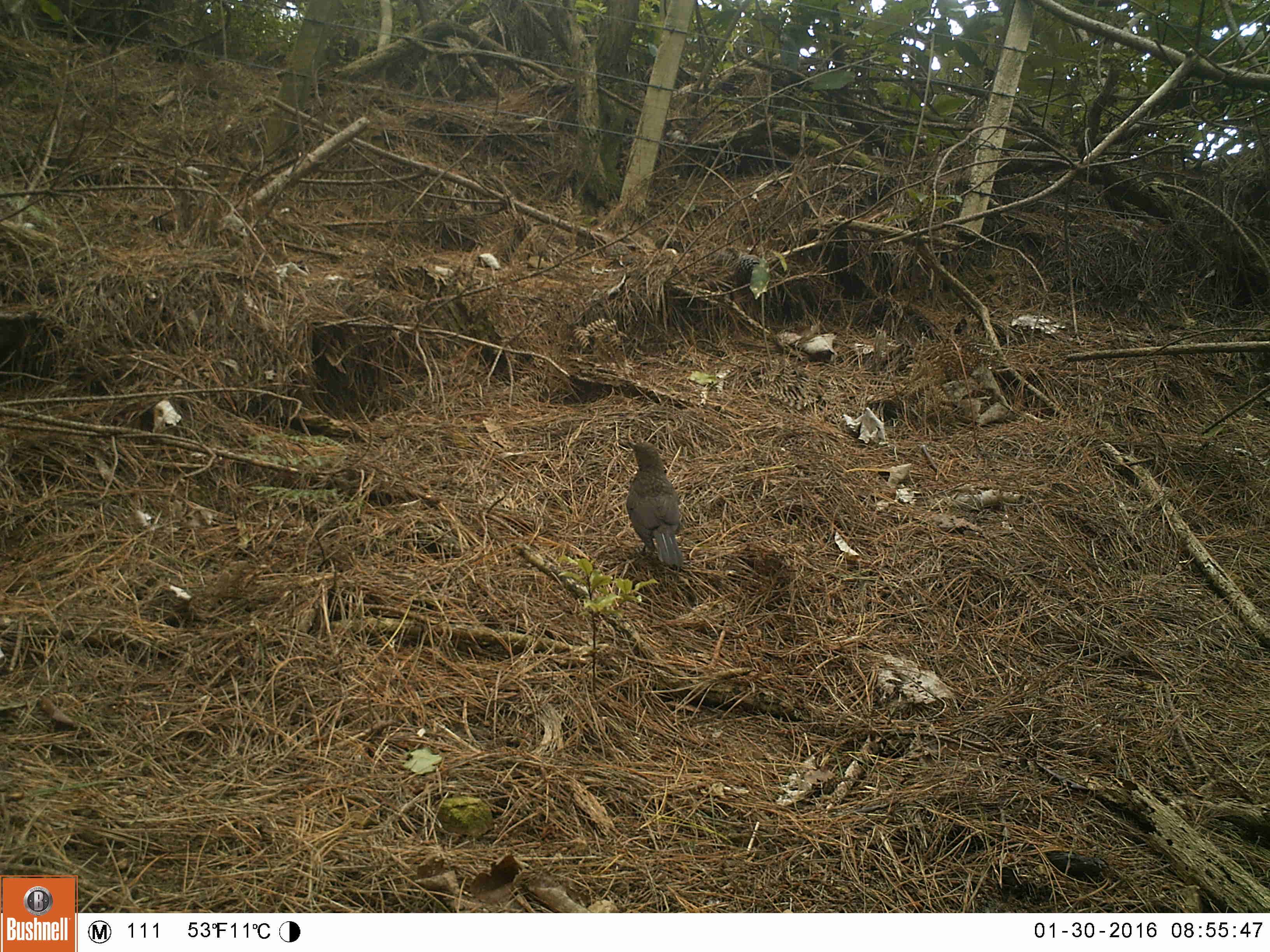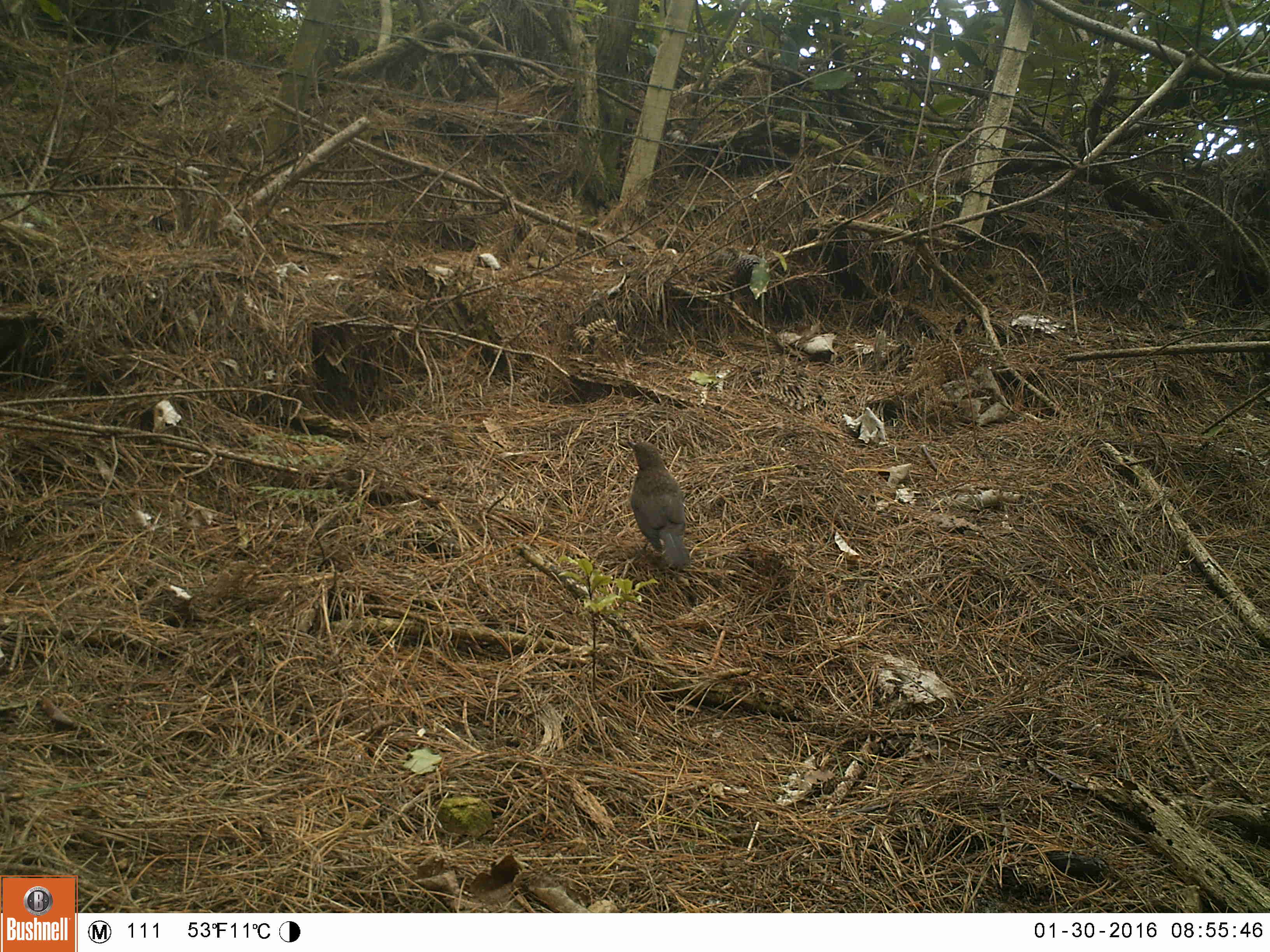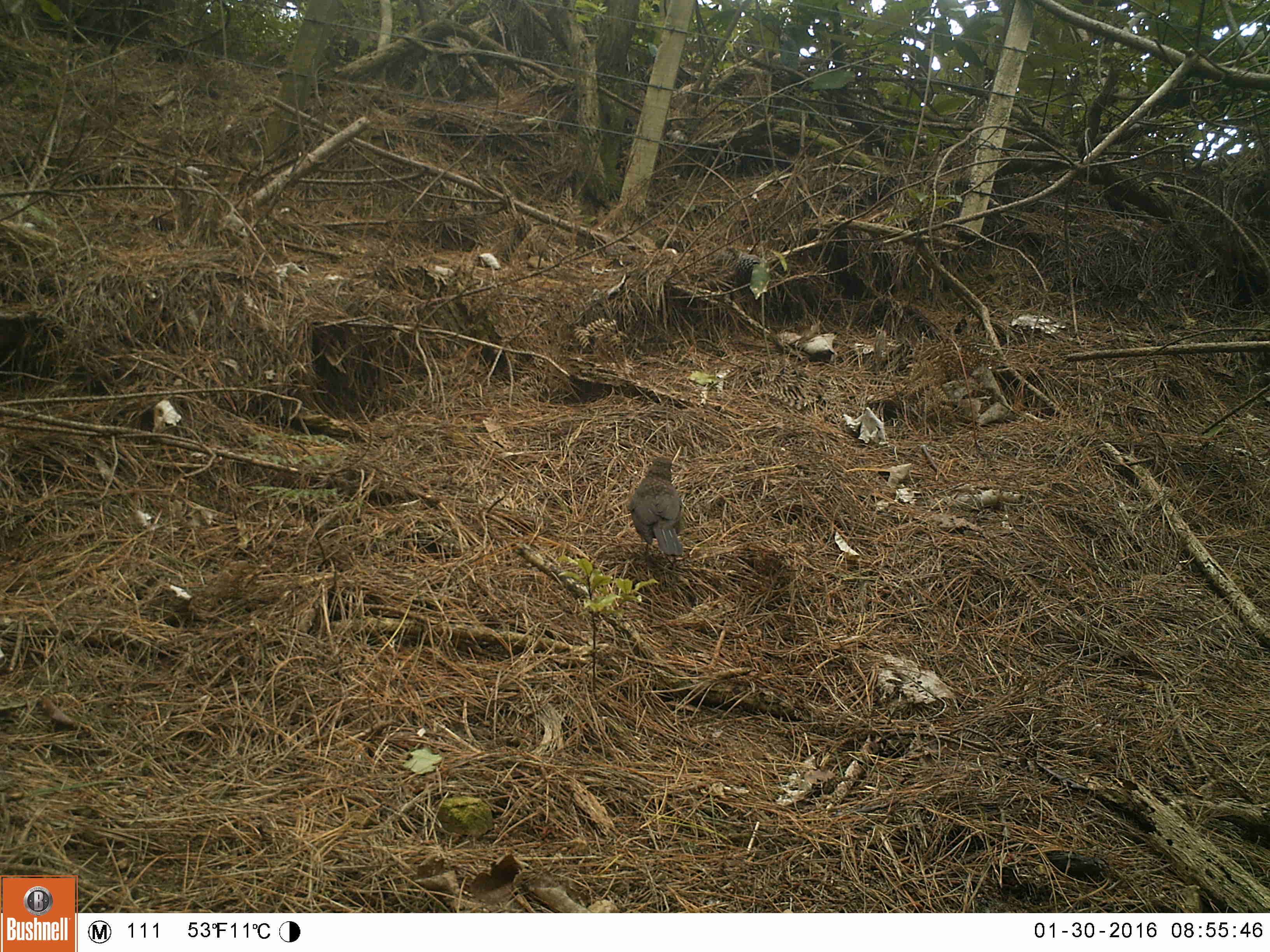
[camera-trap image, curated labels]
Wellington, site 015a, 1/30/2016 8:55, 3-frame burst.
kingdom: Animalia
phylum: Chordata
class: Aves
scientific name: Aves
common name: bird